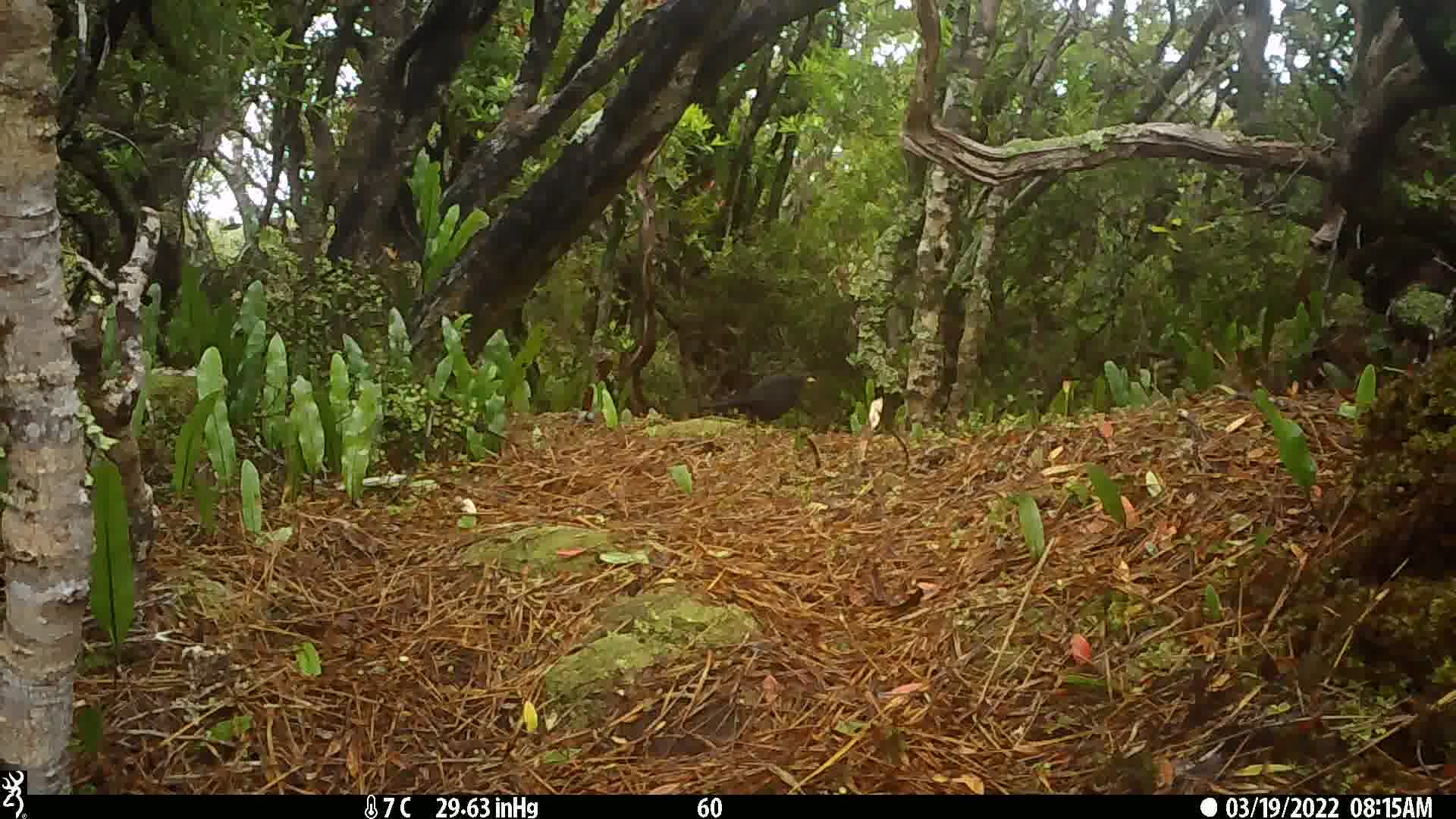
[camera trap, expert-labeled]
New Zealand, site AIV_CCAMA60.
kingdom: Animalia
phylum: Chordata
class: Aves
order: Passeriformes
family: Turdidae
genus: Turdus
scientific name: Turdus merula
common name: eurasian blackbird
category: blackbird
Blackbird (eurasian blackbird) (Turdus merula).